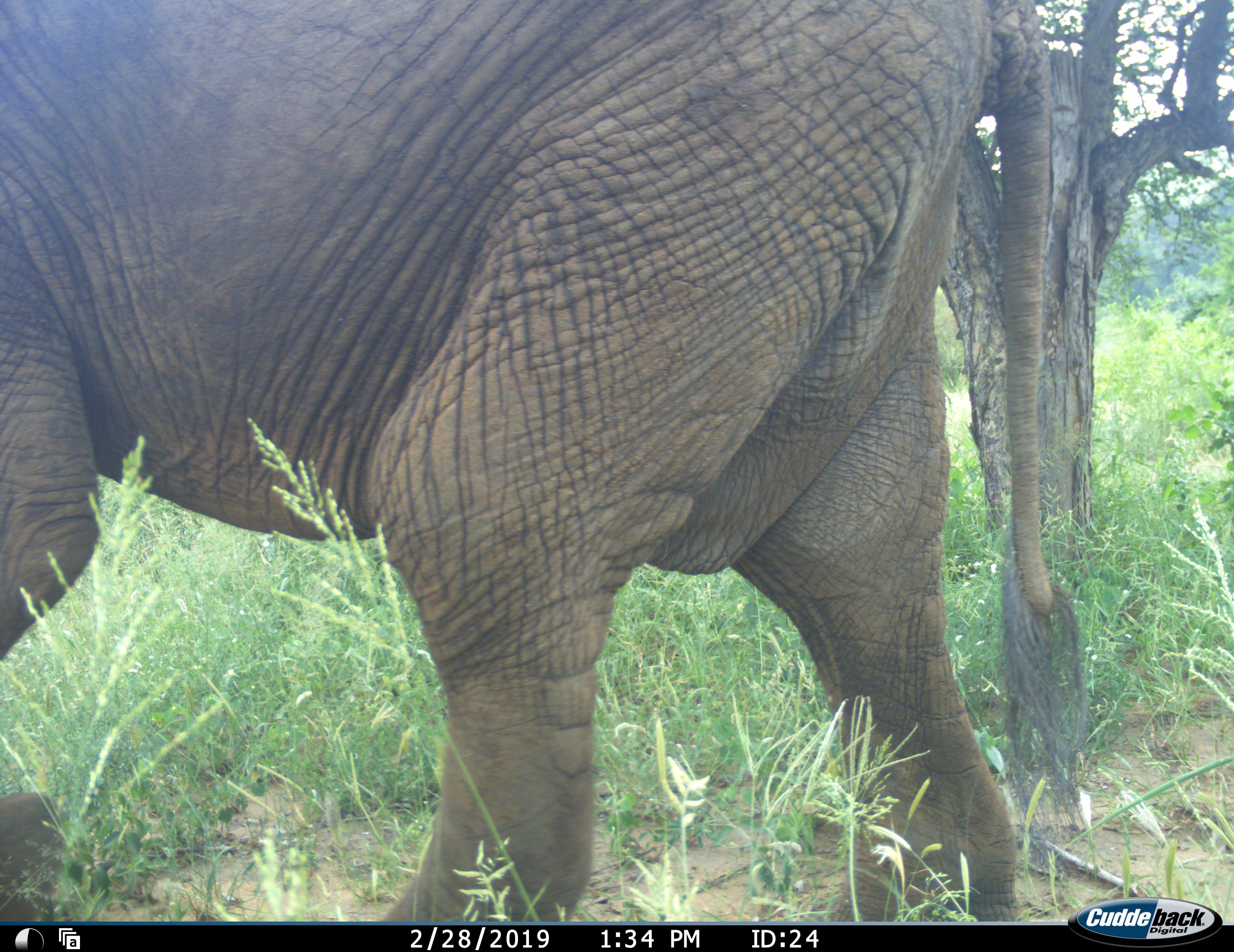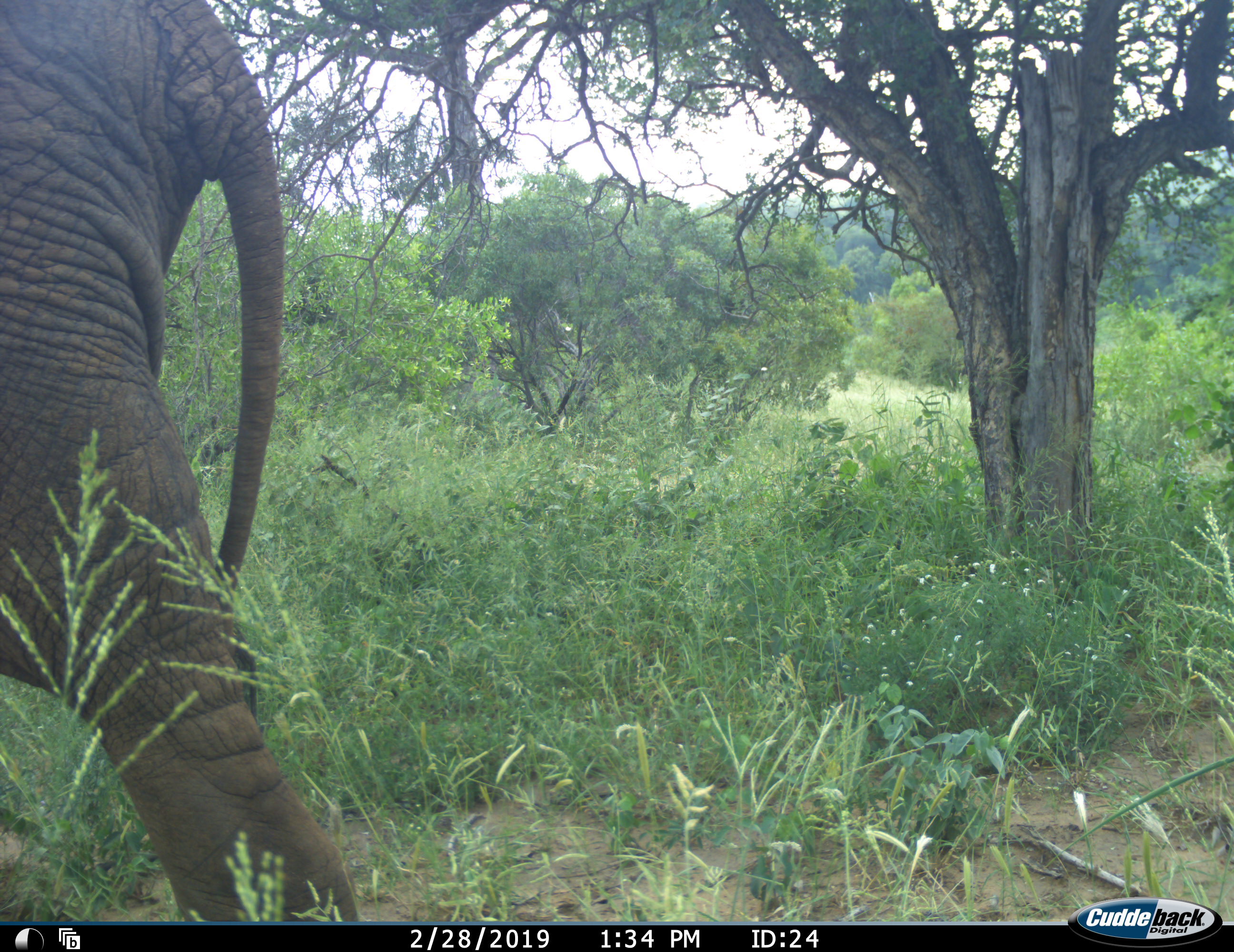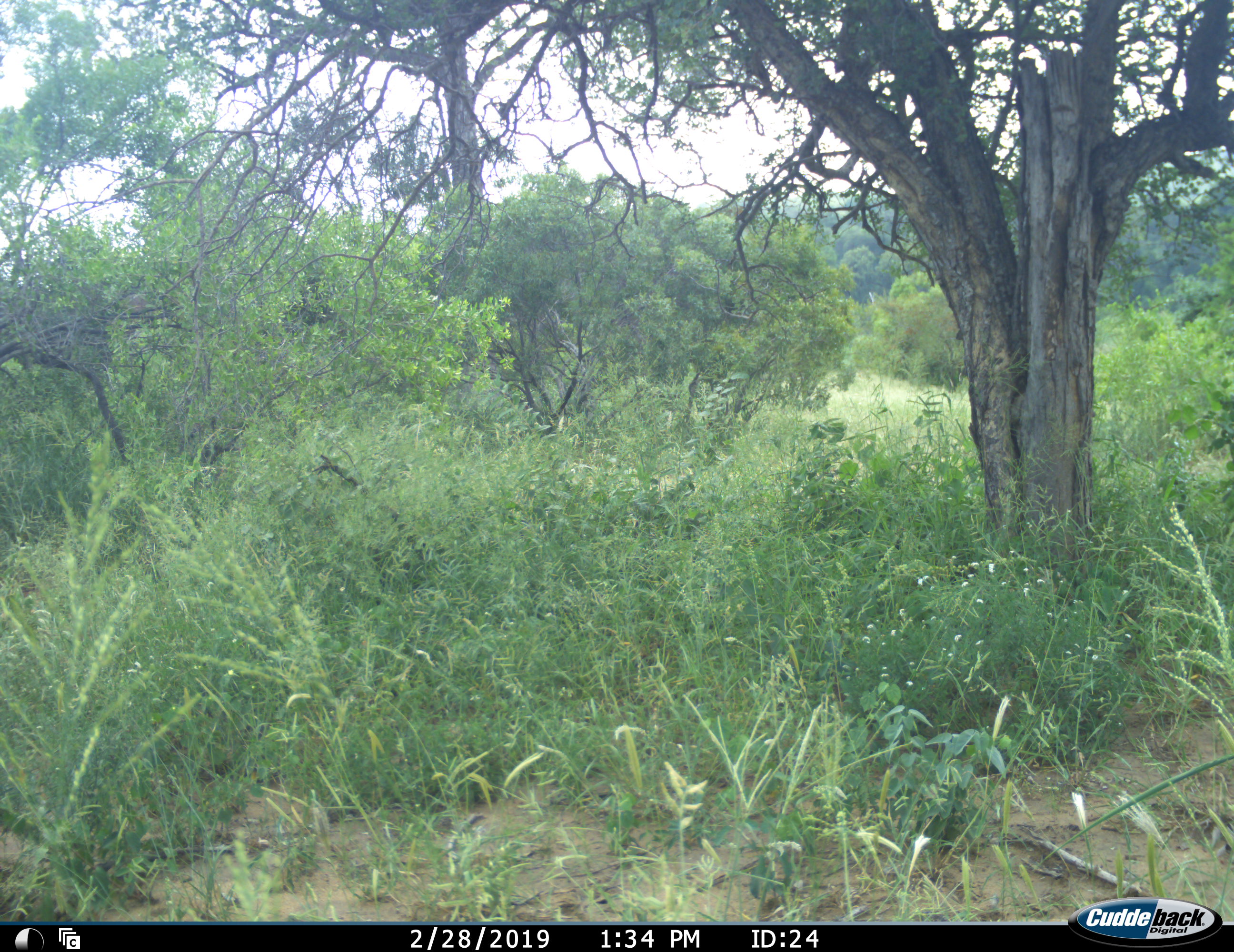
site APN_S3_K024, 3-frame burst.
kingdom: Animalia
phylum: Chordata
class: Mammalia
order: Proboscidea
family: Elephantidae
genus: Loxodonta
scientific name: Loxodonta africana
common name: african bush elephant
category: elephant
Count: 1.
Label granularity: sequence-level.